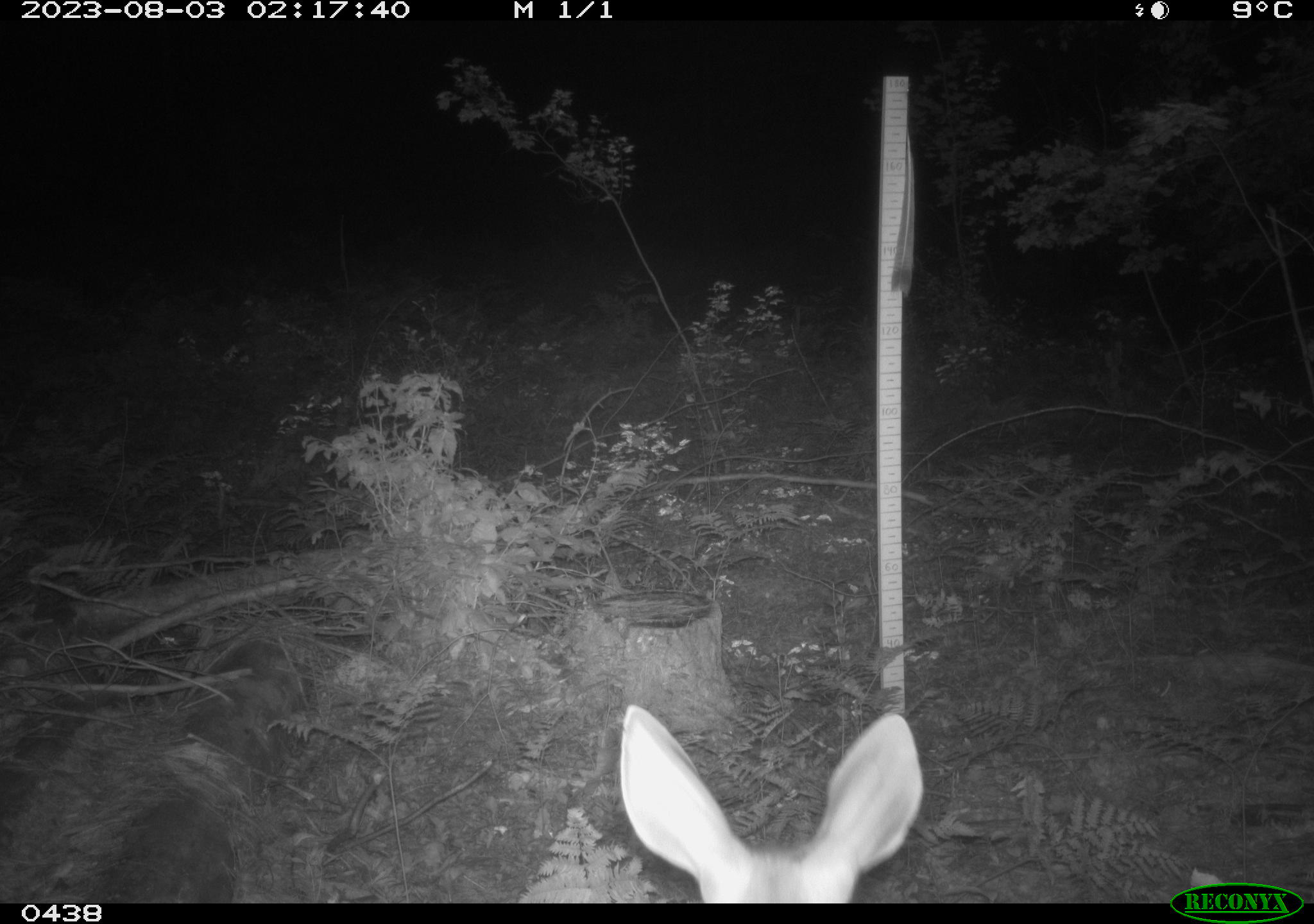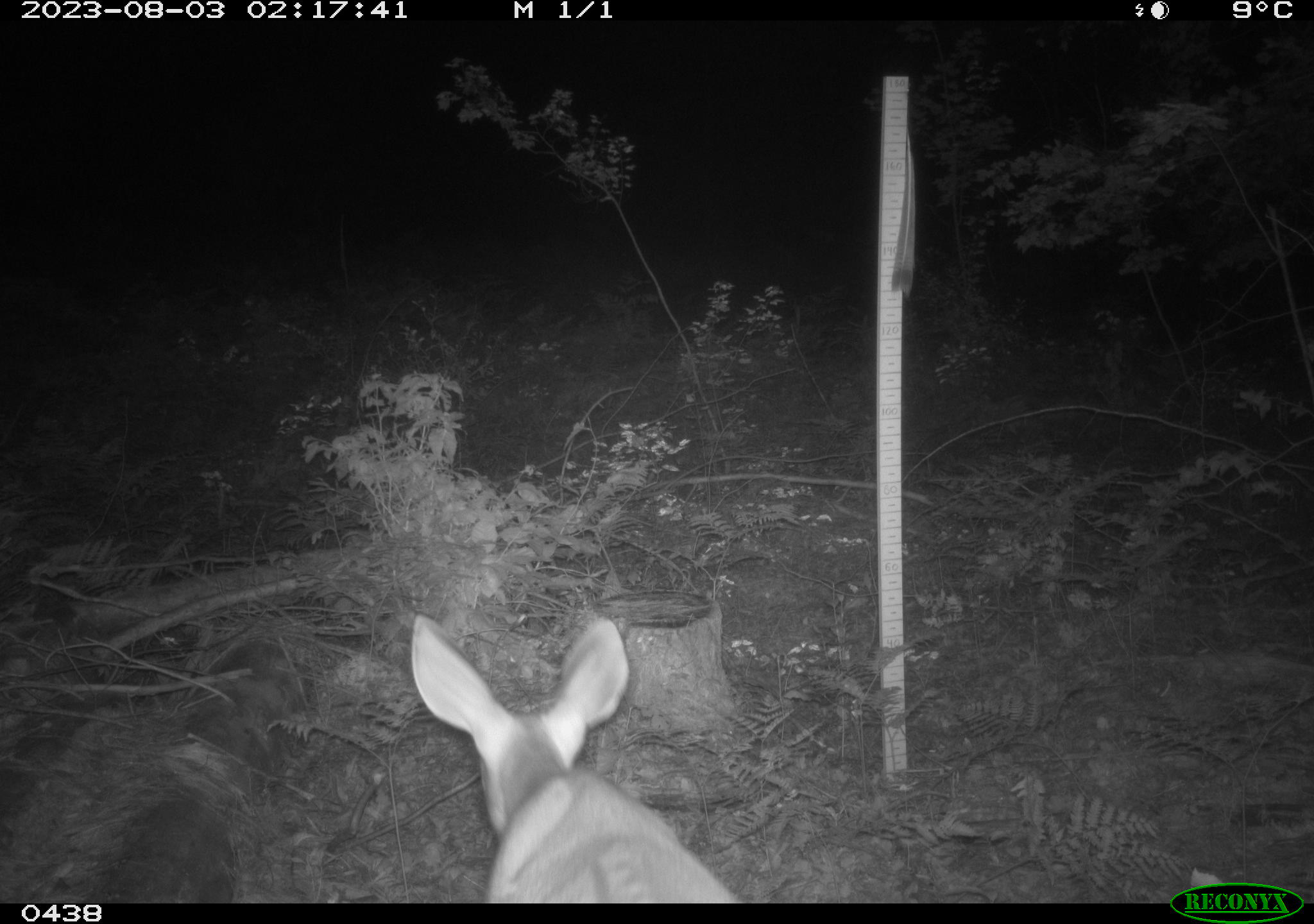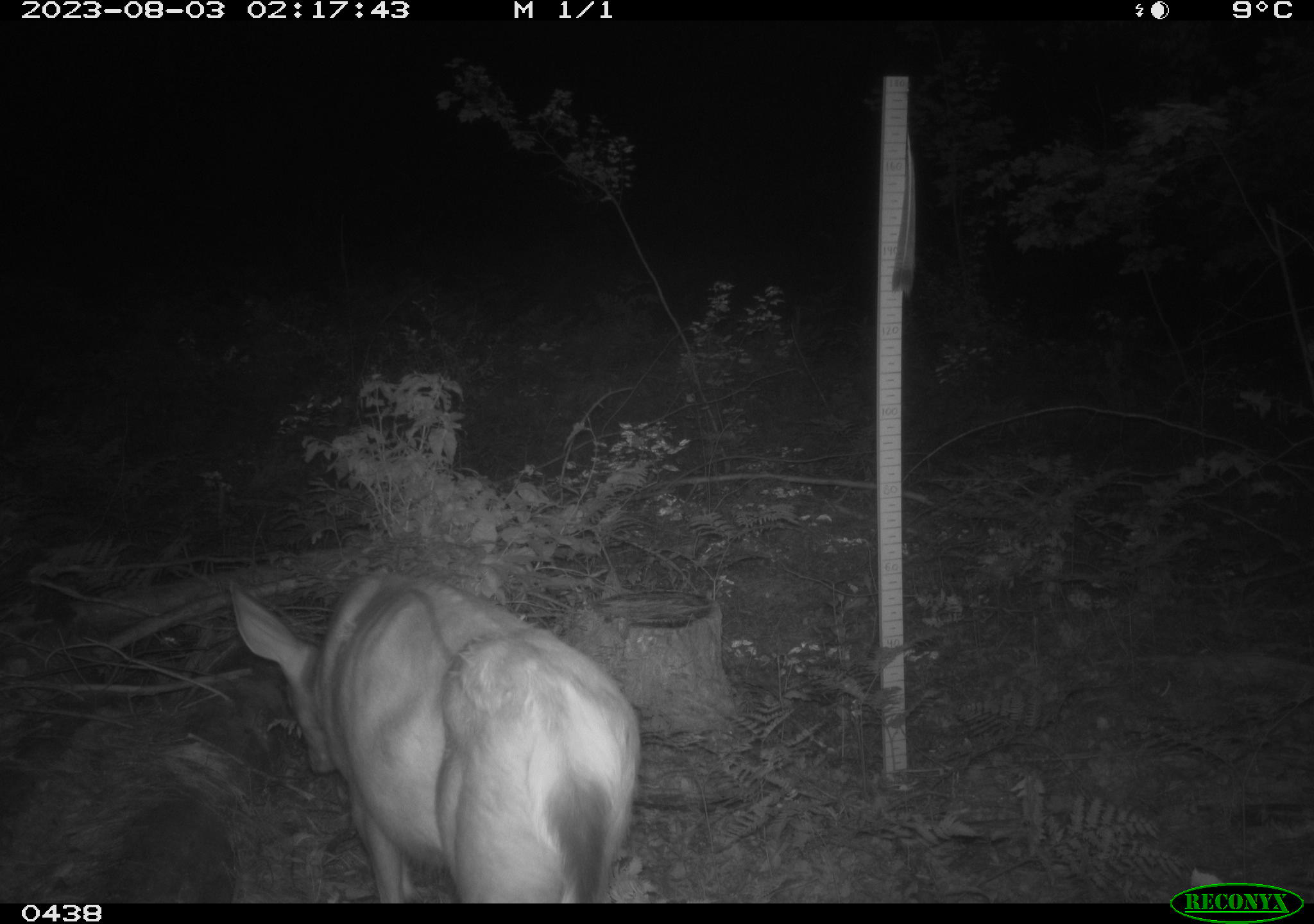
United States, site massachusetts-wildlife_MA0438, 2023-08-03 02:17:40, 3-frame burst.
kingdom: Animalia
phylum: Chordata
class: Mammalia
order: Artiodactyla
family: Cervidae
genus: Odocoileus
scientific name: Odocoileus virginianus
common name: white-tailed deer